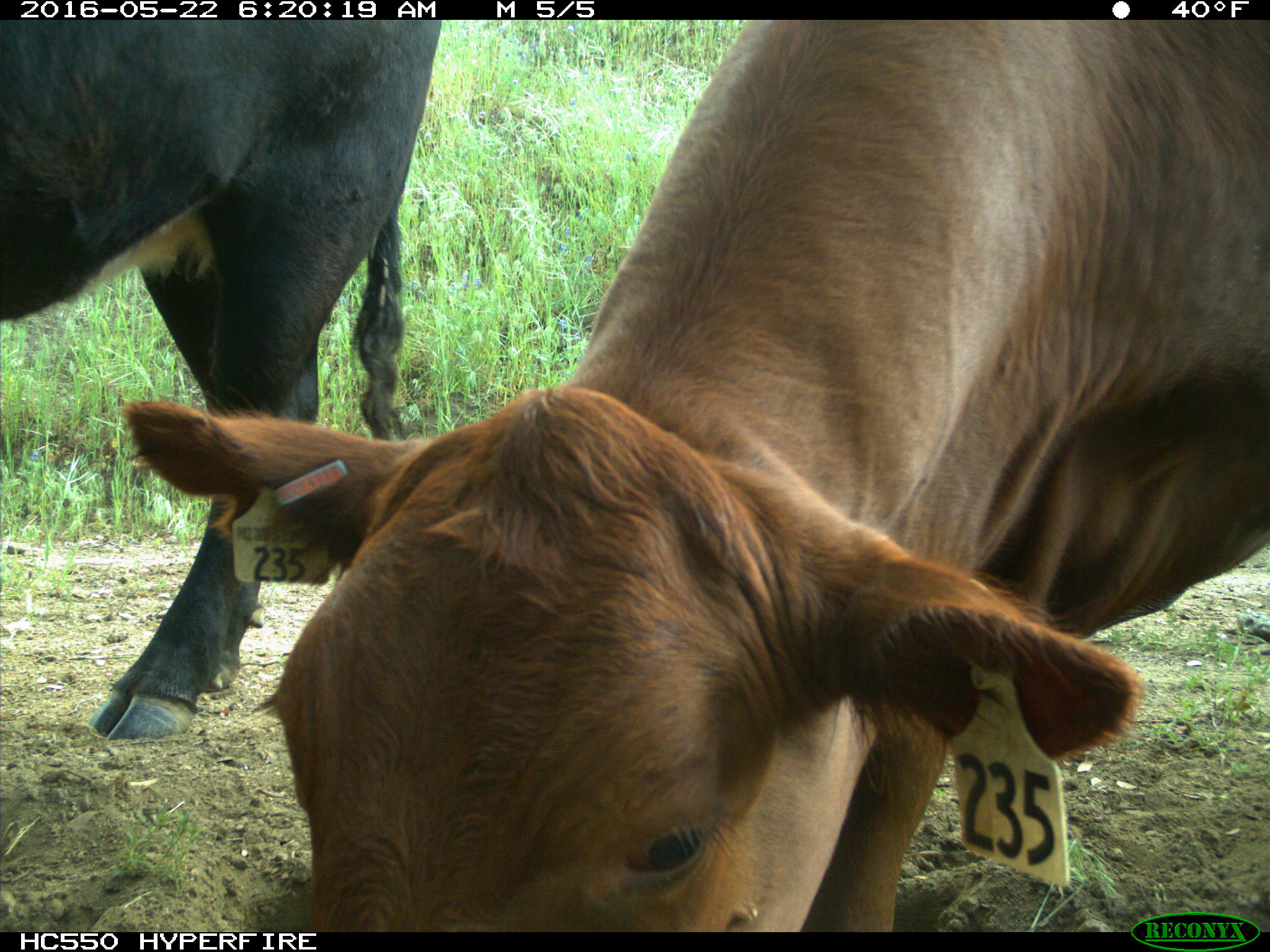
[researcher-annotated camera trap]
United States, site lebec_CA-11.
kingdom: Animalia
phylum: Chordata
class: Mammalia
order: Artiodactyla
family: Bovidae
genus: Bos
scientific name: Bos taurus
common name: domestic cow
Bos taurus (domestic cow).